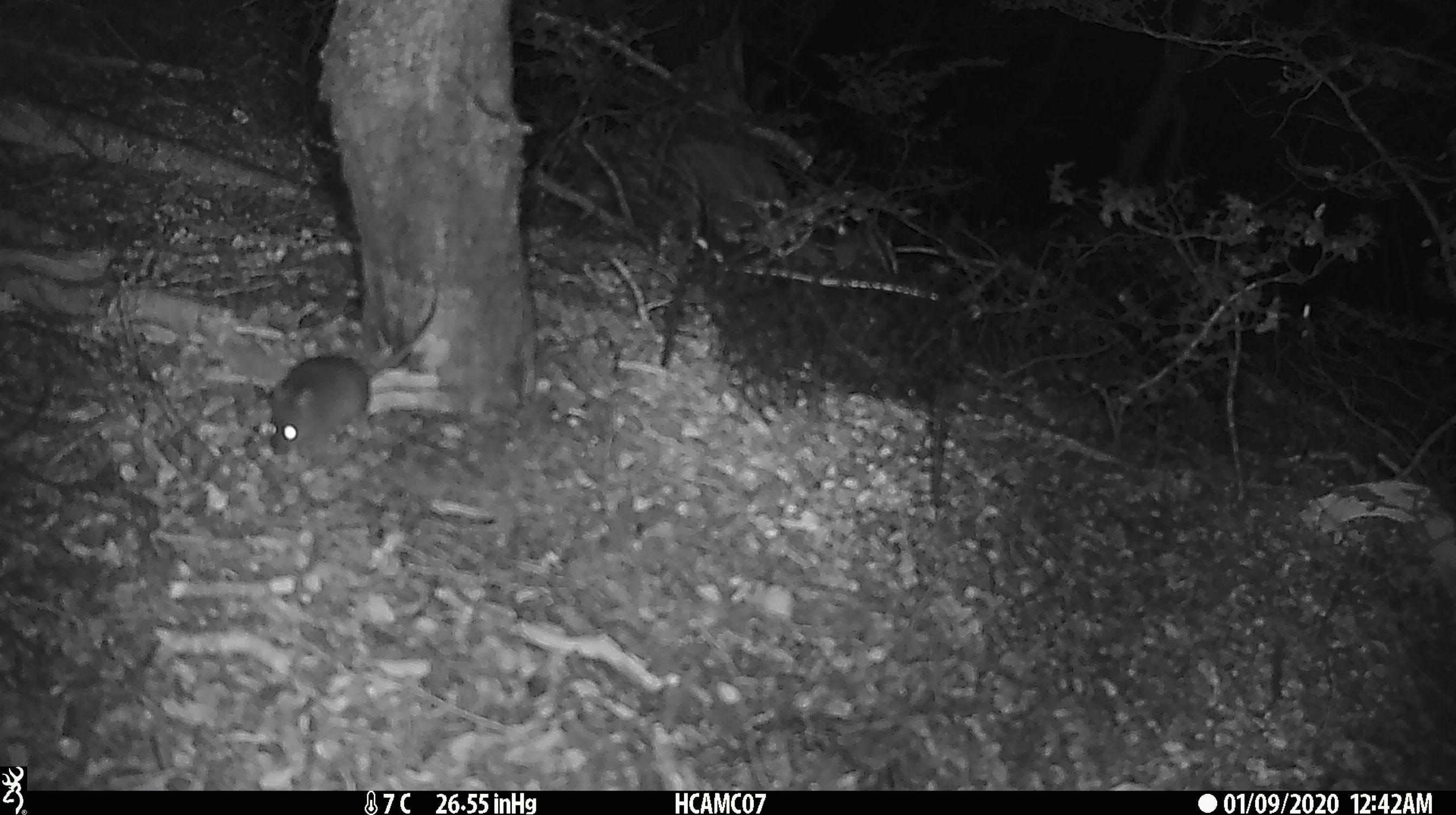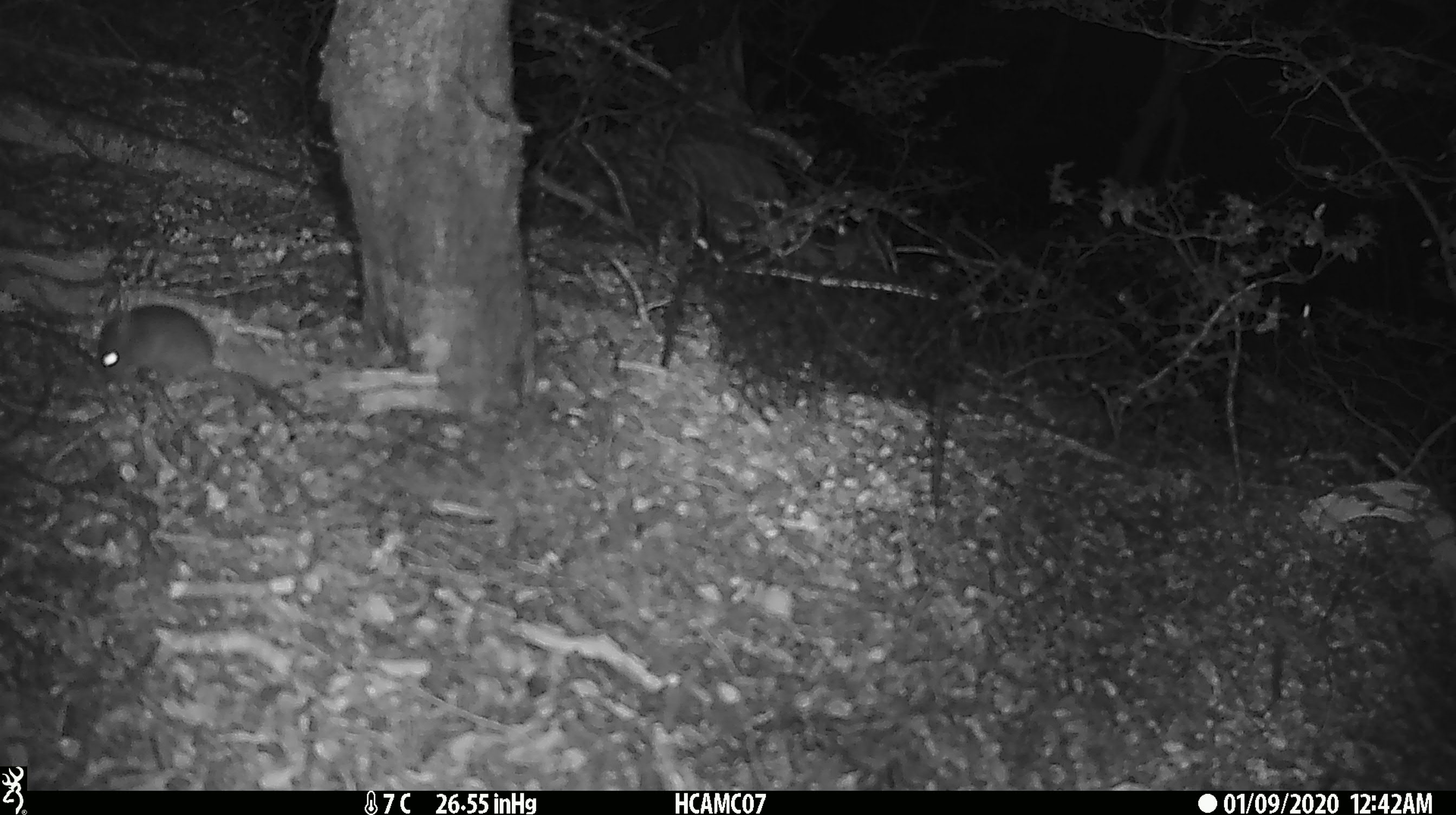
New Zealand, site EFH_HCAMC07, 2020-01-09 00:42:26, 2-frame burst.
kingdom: Animalia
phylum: Chordata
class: Mammalia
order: Rodentia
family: Muridae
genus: Mus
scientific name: Mus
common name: mouse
Mouse (Mus).